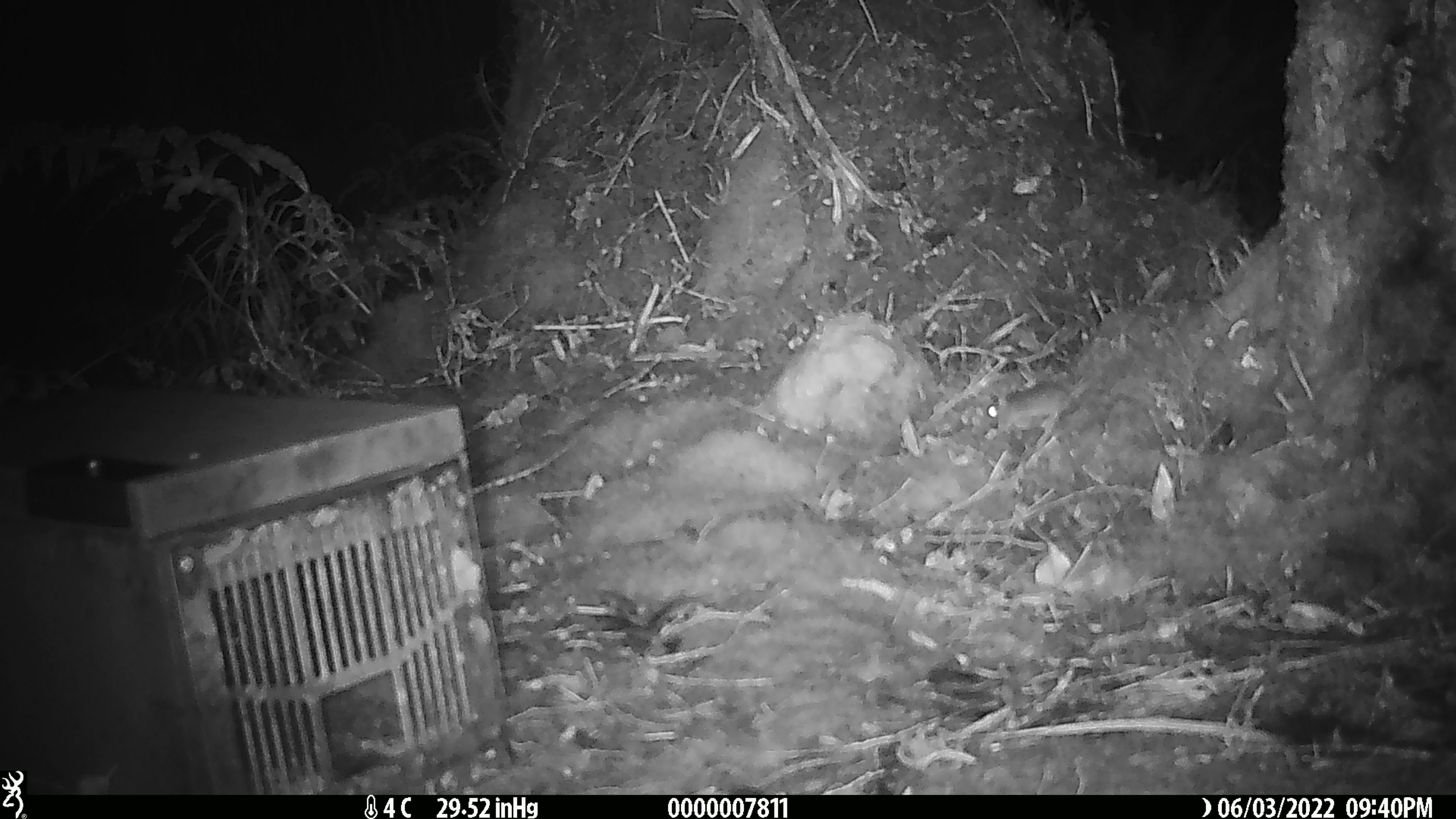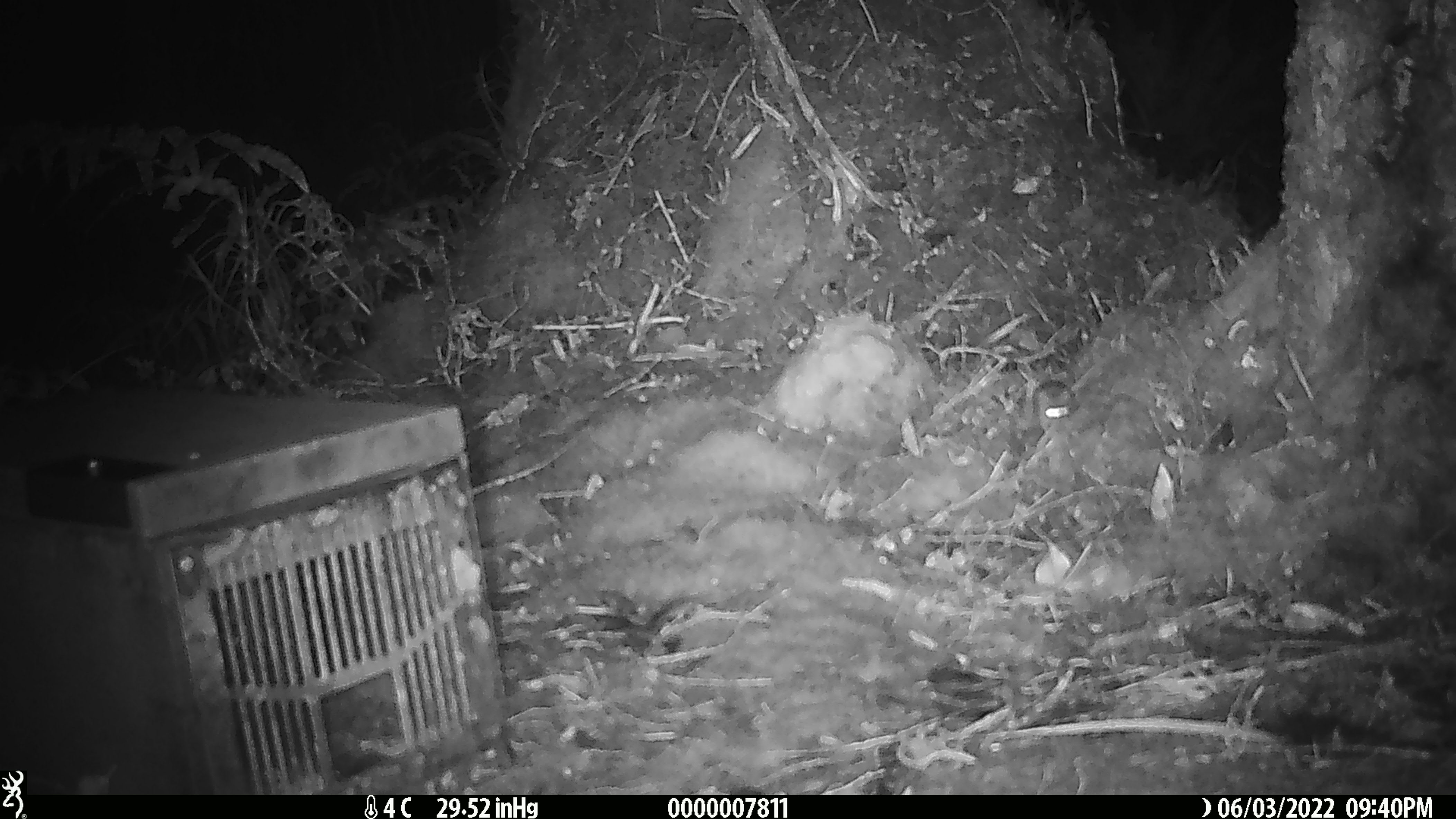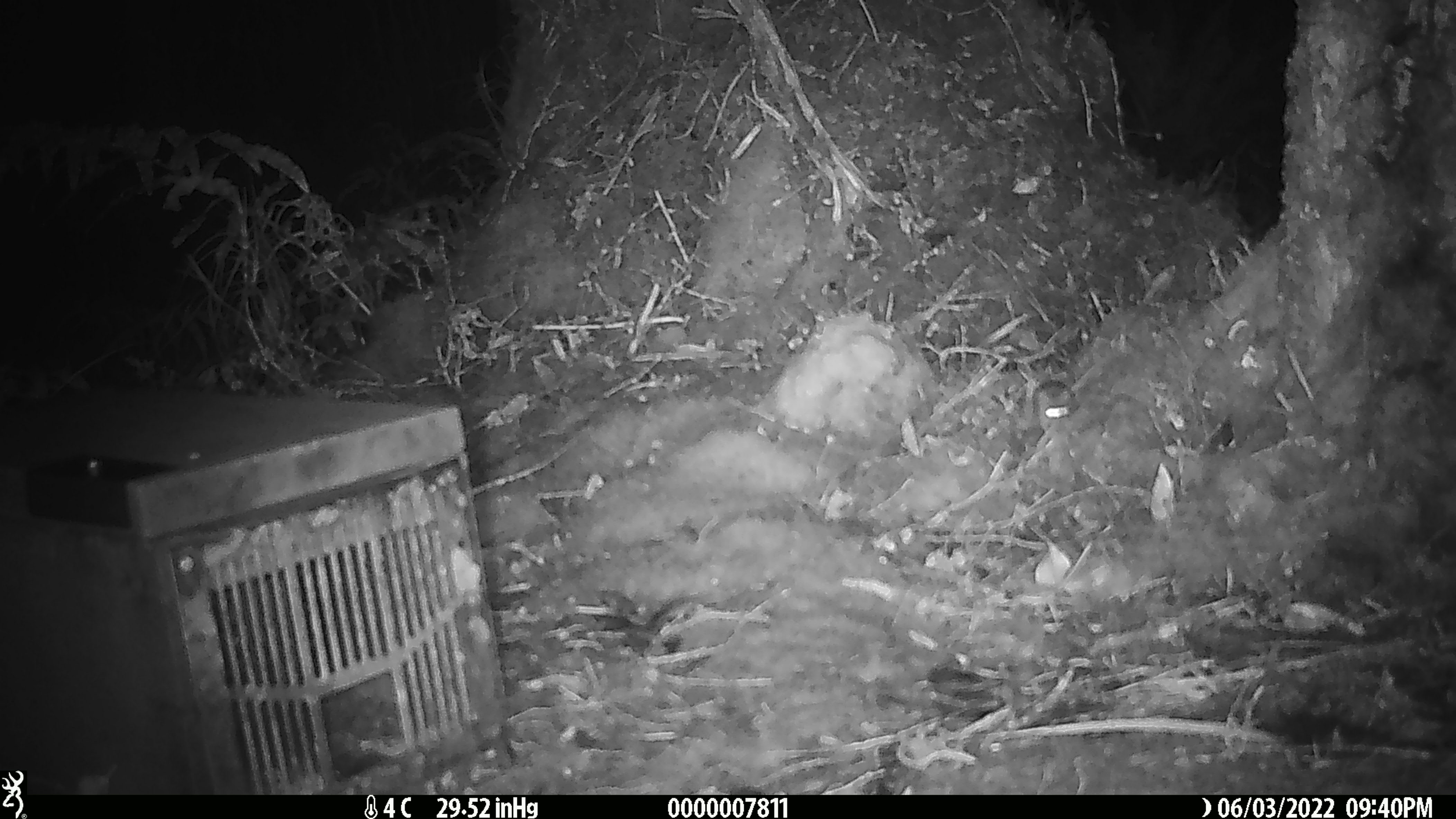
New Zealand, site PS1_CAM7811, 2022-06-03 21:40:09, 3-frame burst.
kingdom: Animalia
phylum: Chordata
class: Mammalia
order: Rodentia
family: Muridae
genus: Mus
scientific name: Mus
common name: mouse